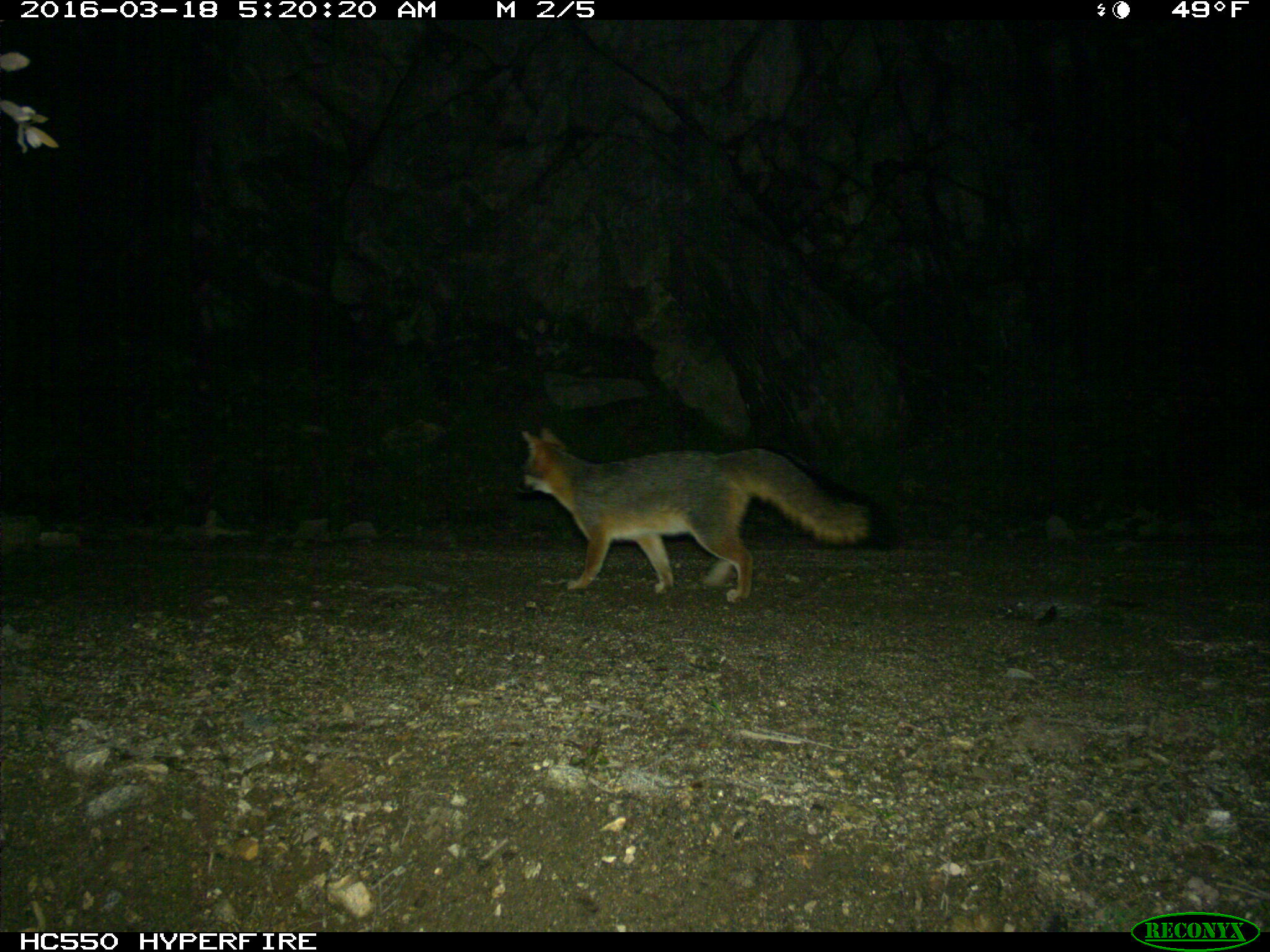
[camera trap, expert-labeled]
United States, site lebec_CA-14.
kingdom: Animalia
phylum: Chordata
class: Mammalia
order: Carnivora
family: Canidae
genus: Urocyon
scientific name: Urocyon cinereoargenteus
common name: gray fox